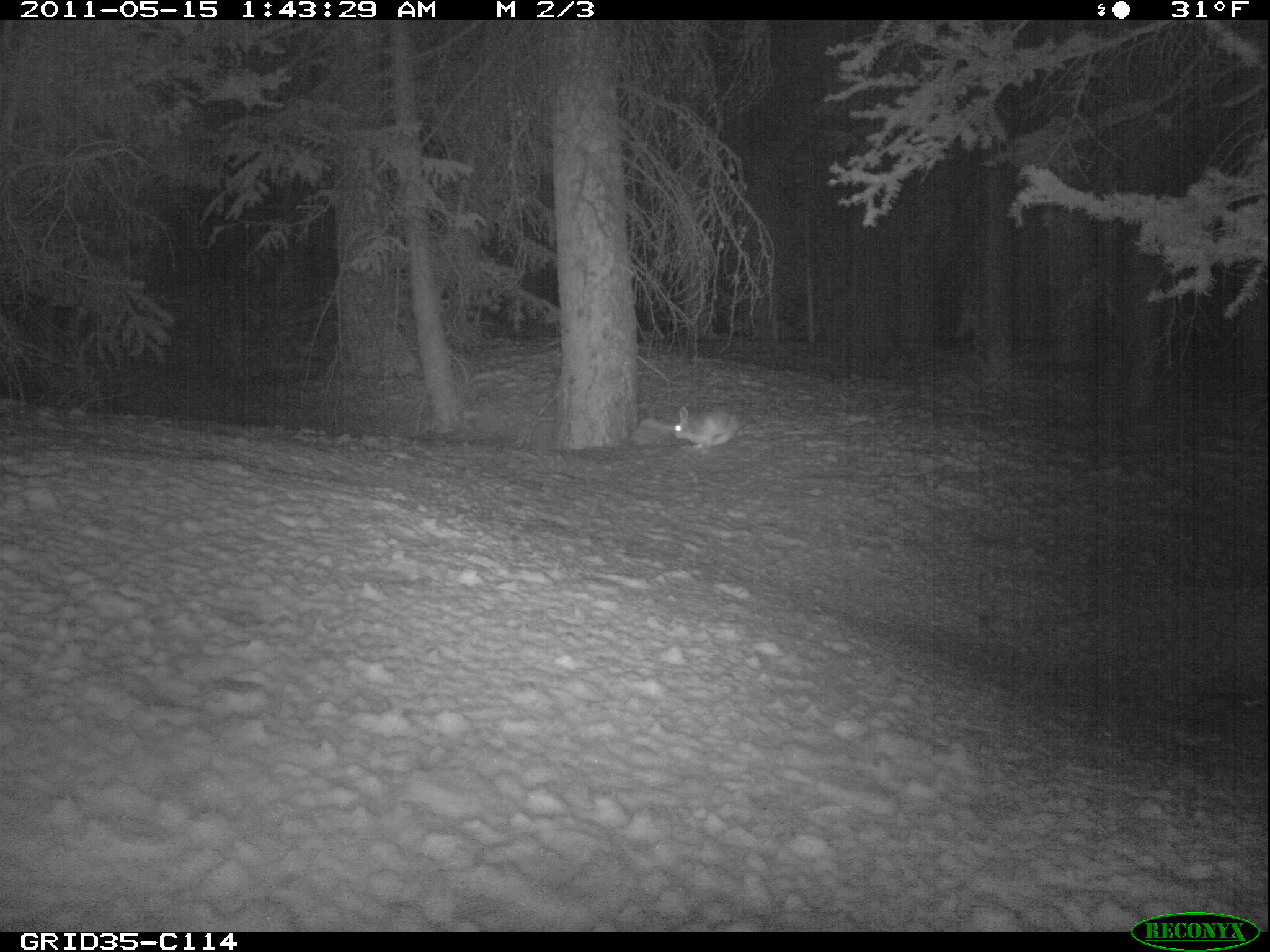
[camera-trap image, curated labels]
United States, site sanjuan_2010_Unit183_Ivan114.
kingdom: Animalia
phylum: Chordata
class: Mammalia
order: Lagomorpha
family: Leporidae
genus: Lepus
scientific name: Lepus americanus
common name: snowshoe hare